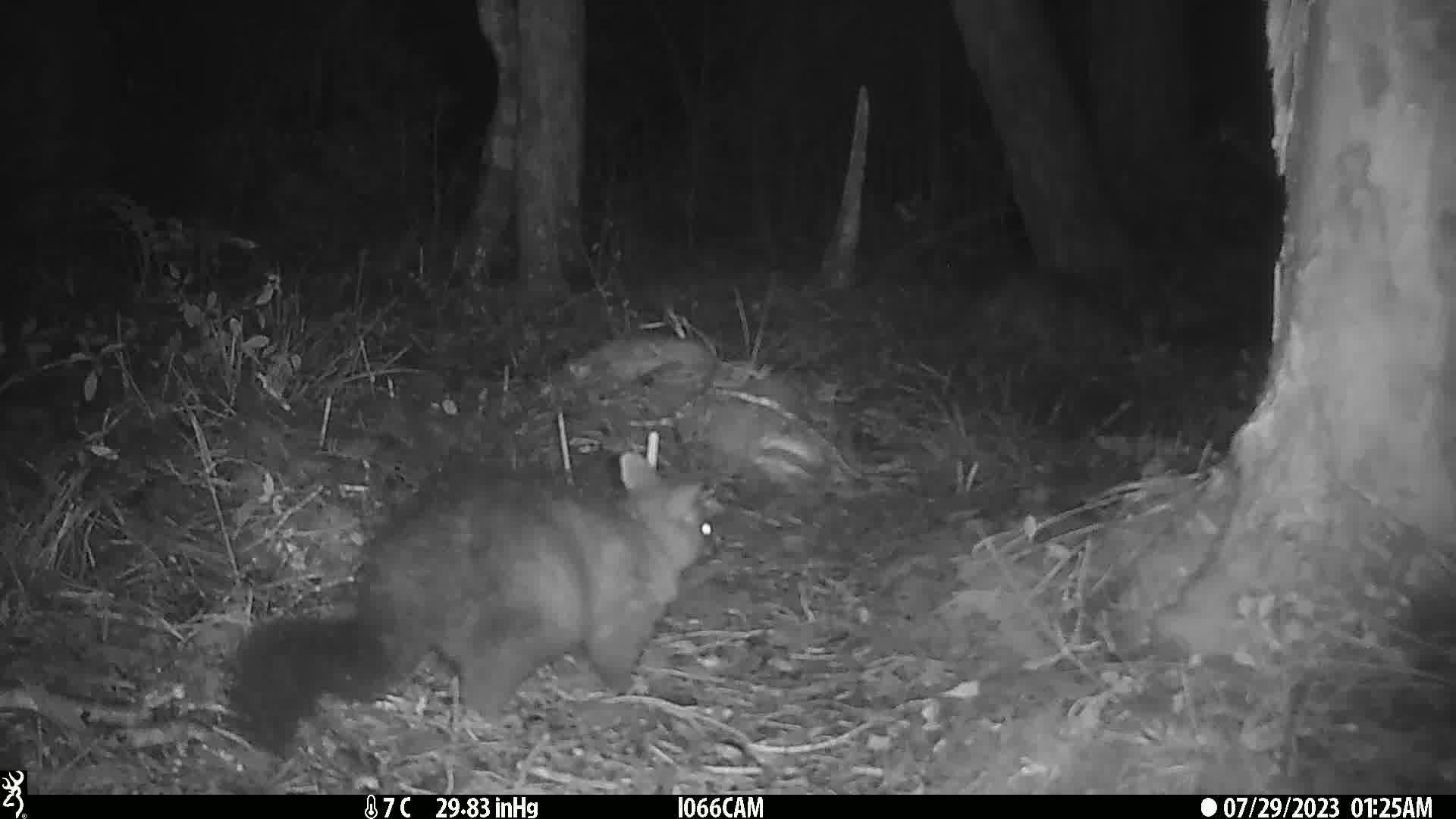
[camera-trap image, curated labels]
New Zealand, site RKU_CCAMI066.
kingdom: Animalia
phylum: Chordata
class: Mammalia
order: Diprotodontia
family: Phalangeridae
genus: Trichosurus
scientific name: Trichosurus vulpecula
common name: common brushtail possum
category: possum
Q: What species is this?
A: Possum (common brushtail possum) (Trichosurus vulpecula).